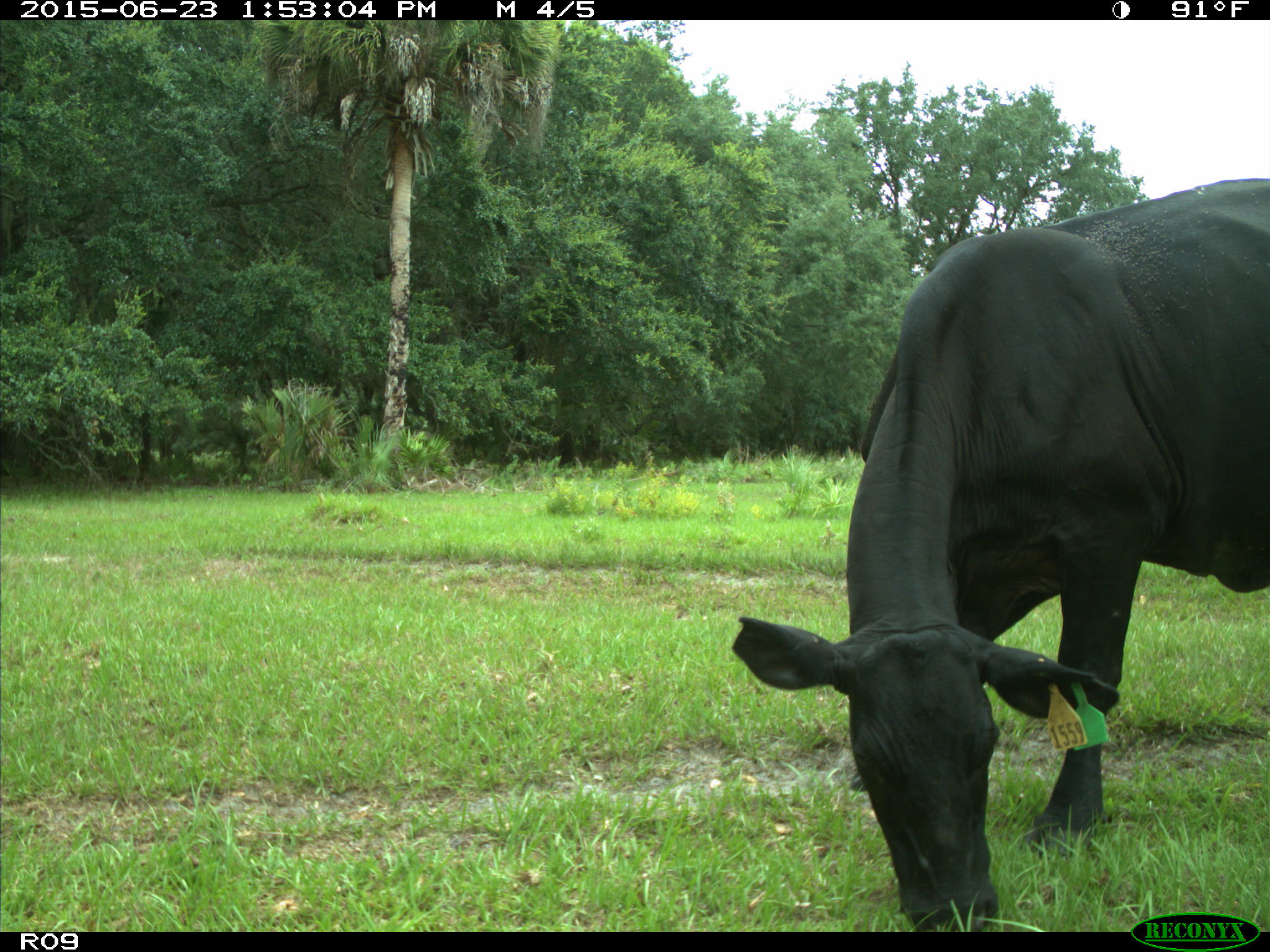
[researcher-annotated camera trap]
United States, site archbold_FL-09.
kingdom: Animalia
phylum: Chordata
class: Mammalia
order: Artiodactyla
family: Bovidae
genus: Bos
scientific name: Bos taurus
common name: domestic cow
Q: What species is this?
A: Bos taurus (domestic cow).